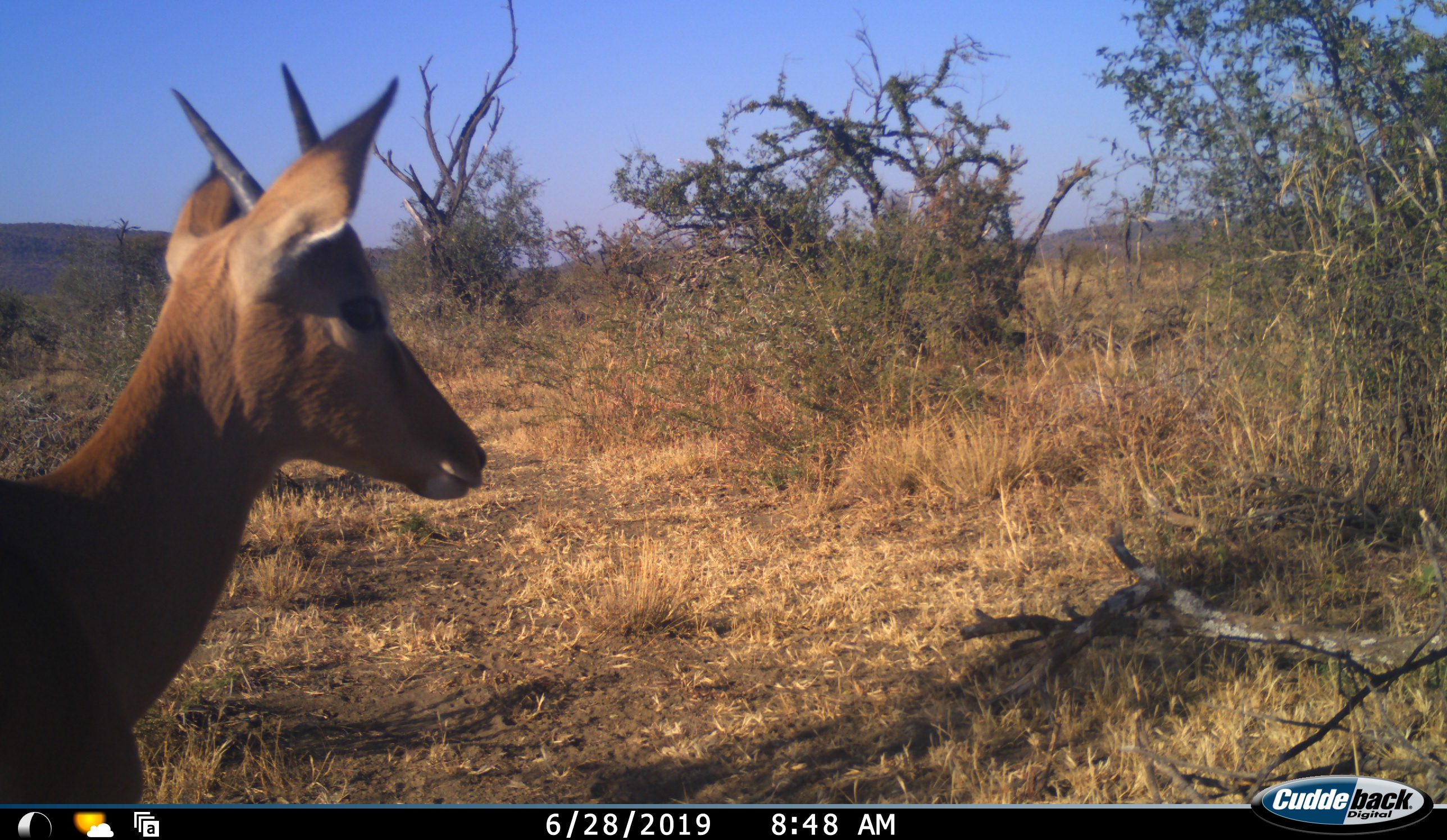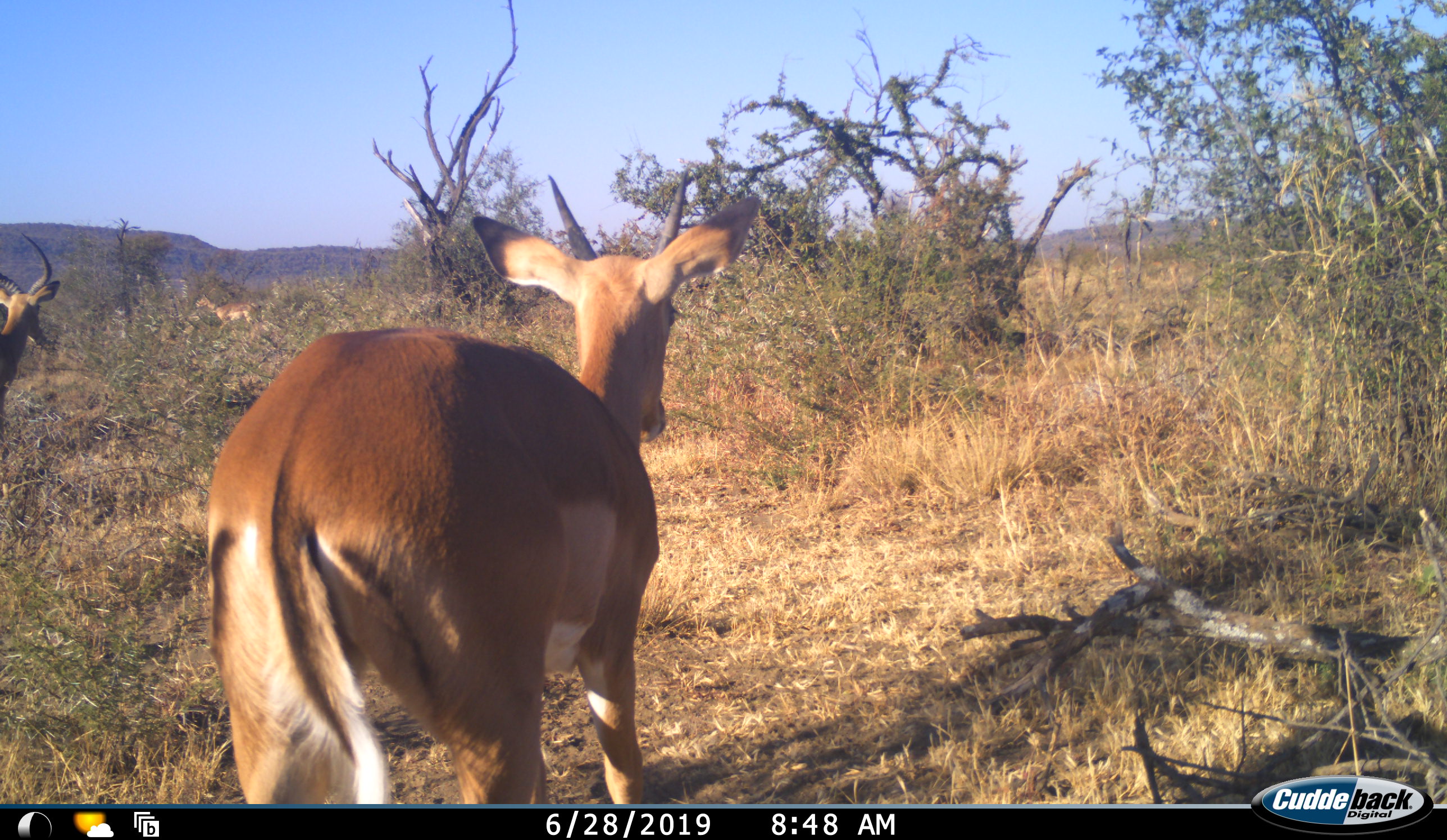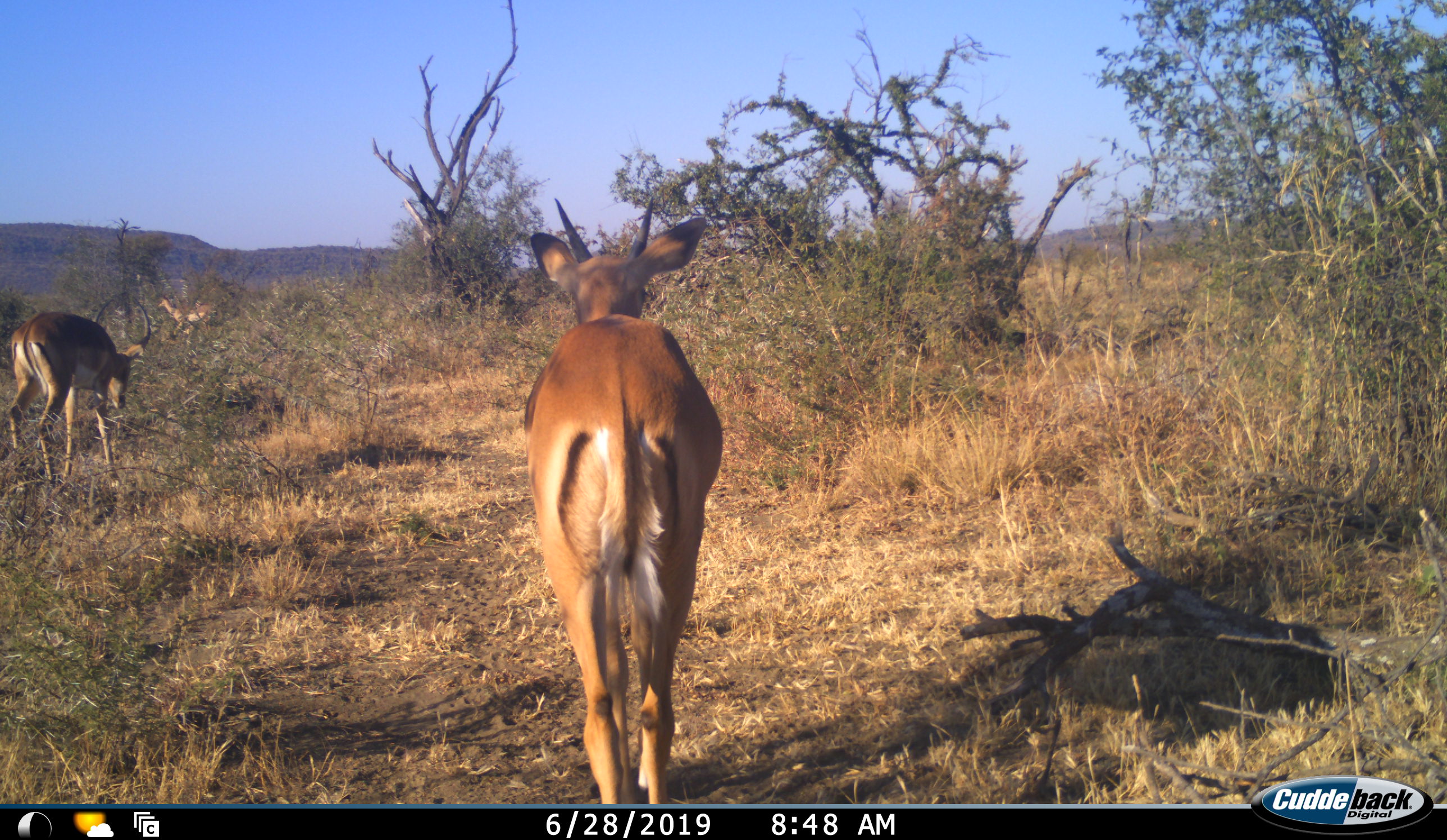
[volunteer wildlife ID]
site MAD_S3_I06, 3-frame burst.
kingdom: Animalia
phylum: Chordata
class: Mammalia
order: Artiodactyla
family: Bovidae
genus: Aepyceros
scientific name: Aepyceros melampus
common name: impala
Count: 3.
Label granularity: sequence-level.